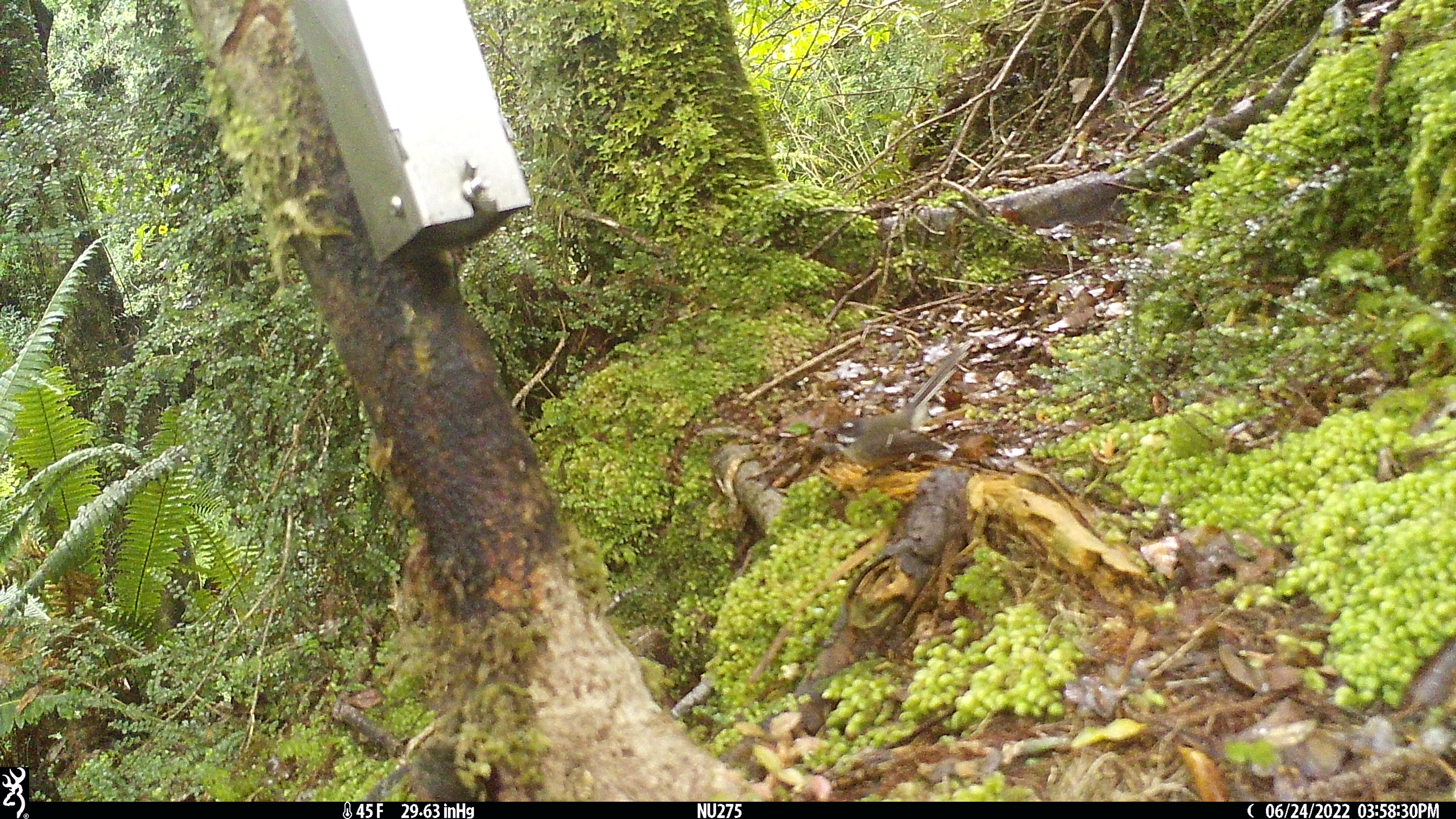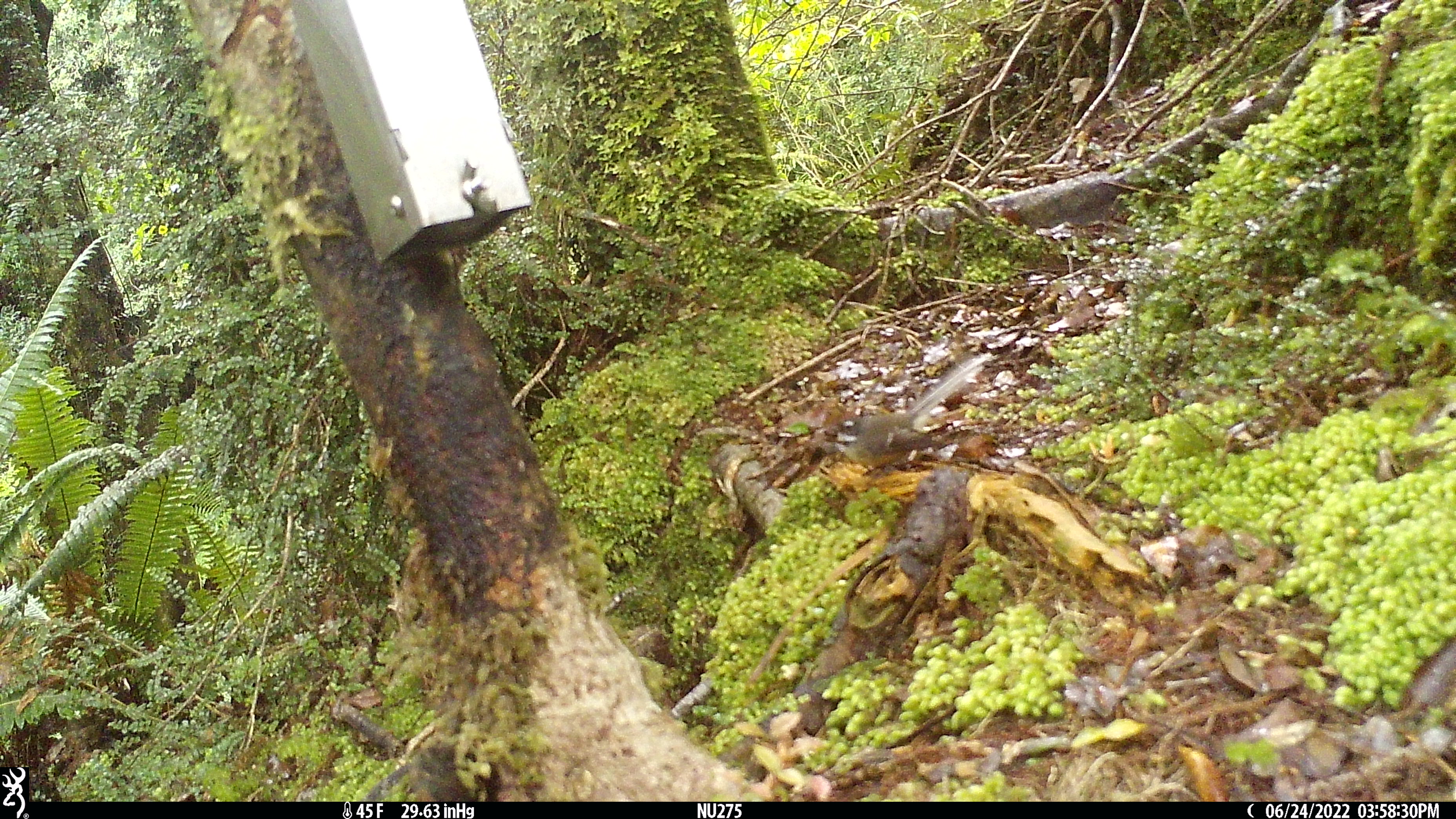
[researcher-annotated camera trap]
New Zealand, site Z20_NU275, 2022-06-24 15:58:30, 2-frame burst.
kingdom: Animalia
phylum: Chordata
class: Aves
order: Passeriformes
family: Rhipiduridae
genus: Rhipidura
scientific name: Rhipidura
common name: fantails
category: fantail